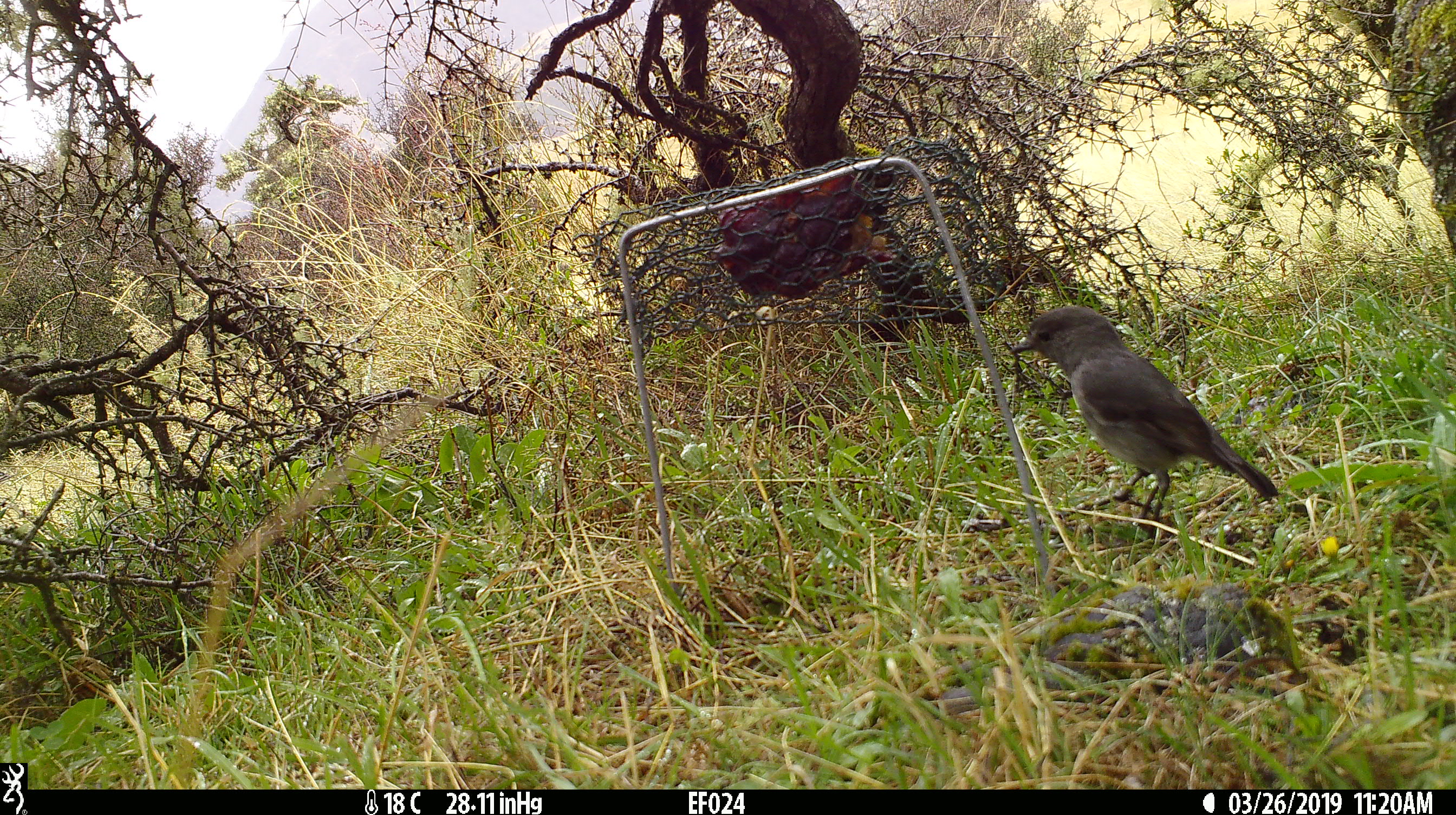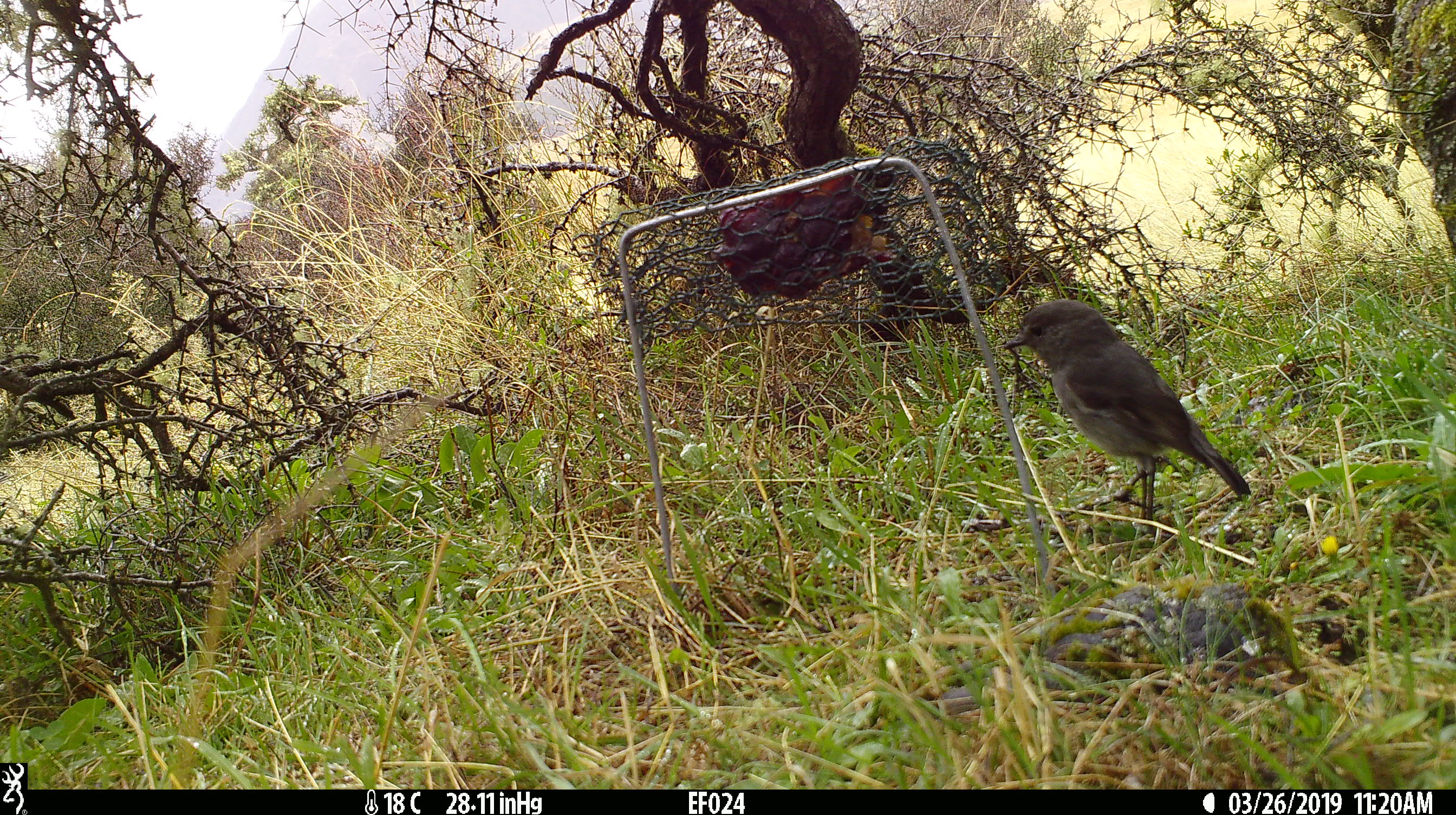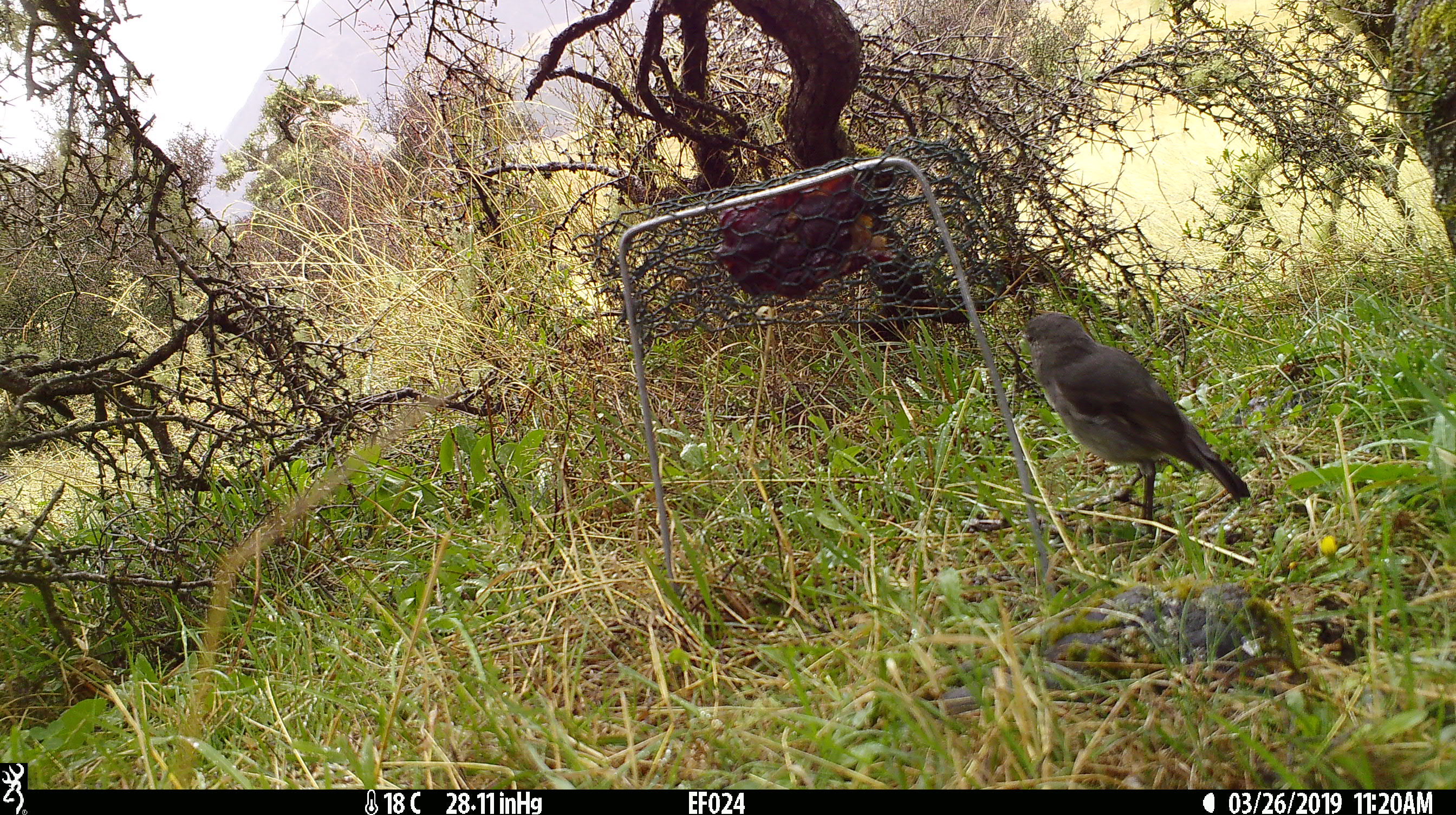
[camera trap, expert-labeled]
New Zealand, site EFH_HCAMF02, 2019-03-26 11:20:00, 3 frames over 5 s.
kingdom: Animalia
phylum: Chordata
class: Aves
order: Passeriformes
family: Petroicidae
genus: Petroica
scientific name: Petroica australis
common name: new zealand robin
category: robin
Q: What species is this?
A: Robin (new zealand robin) (Petroica australis).